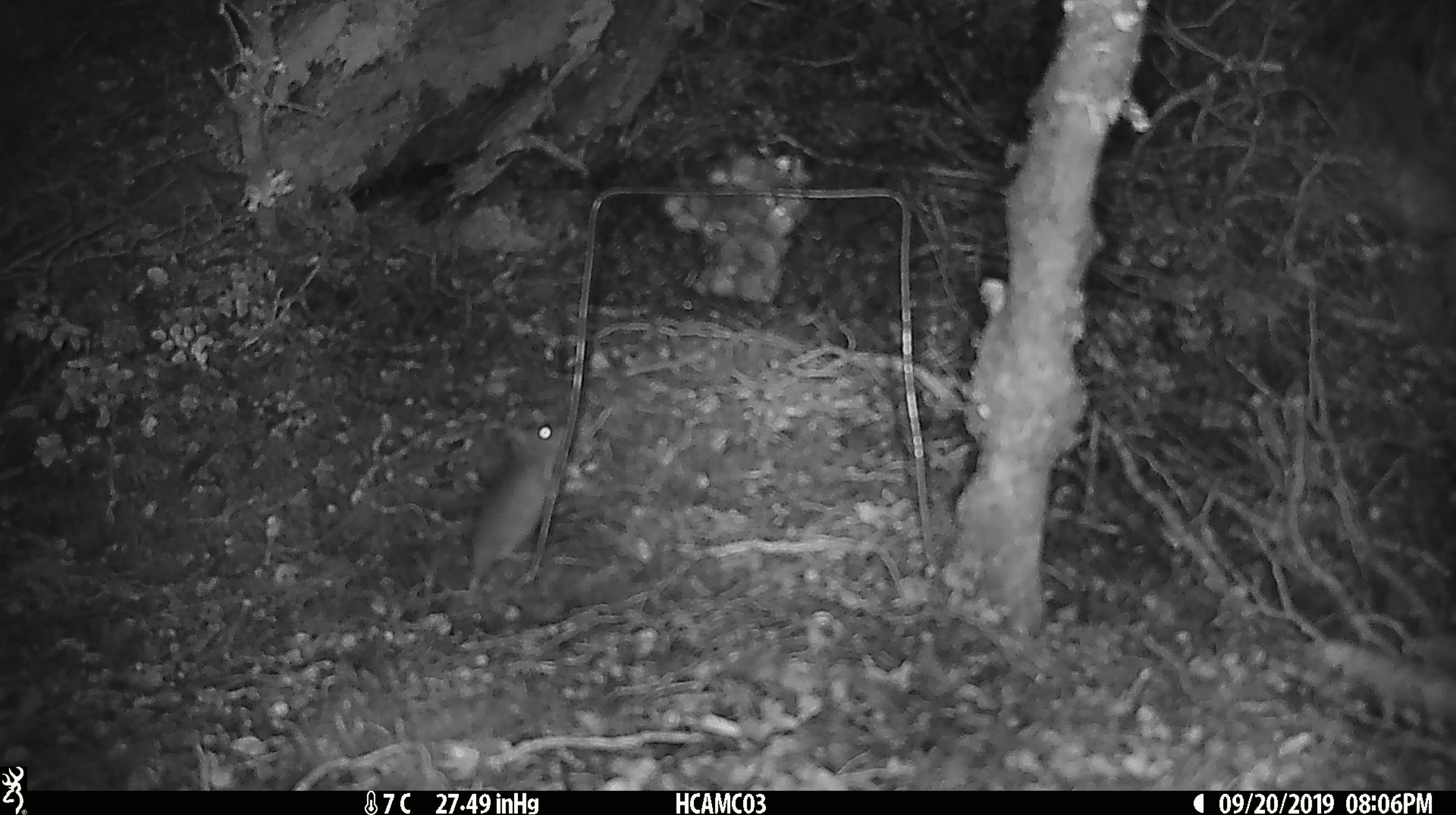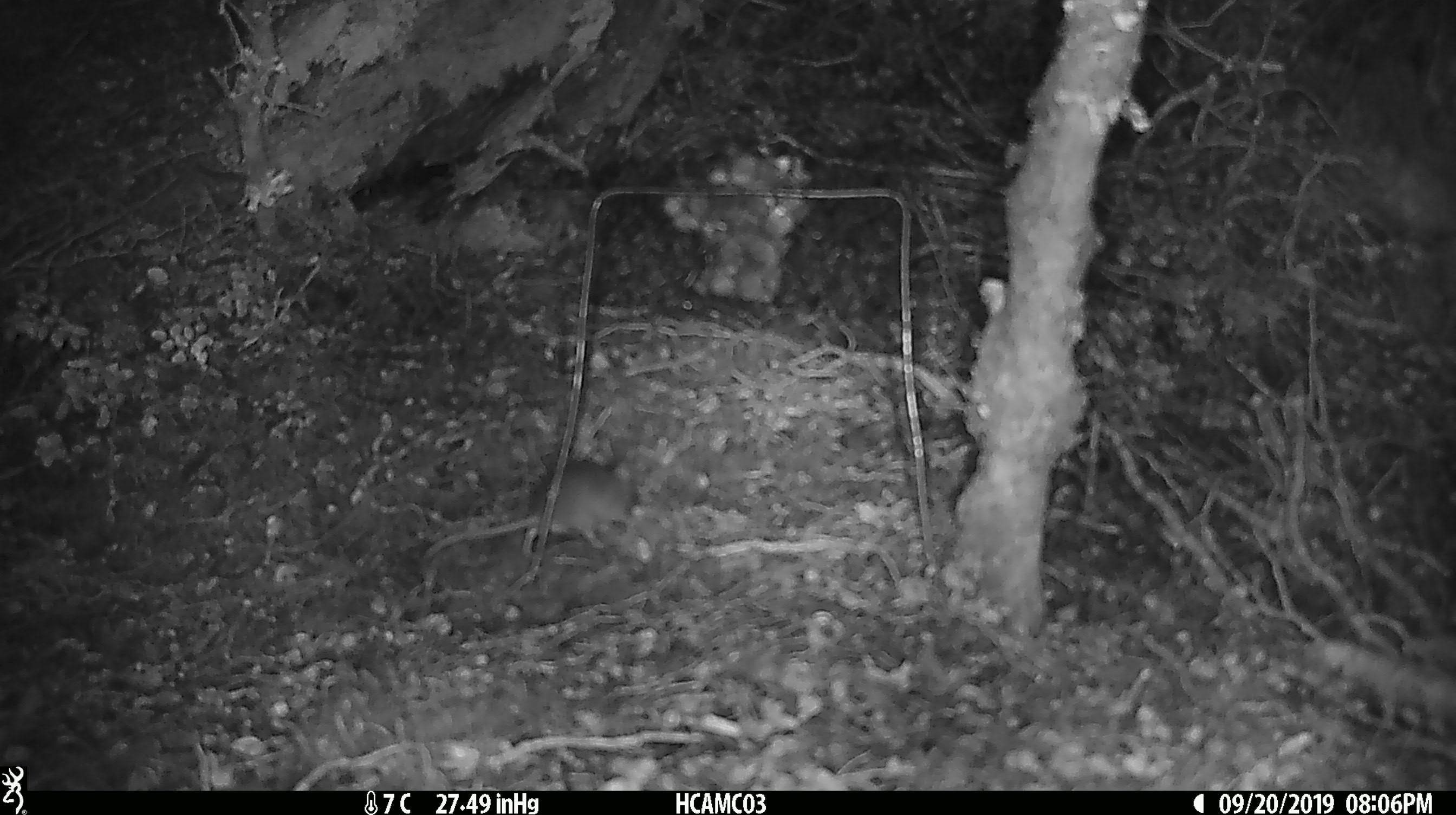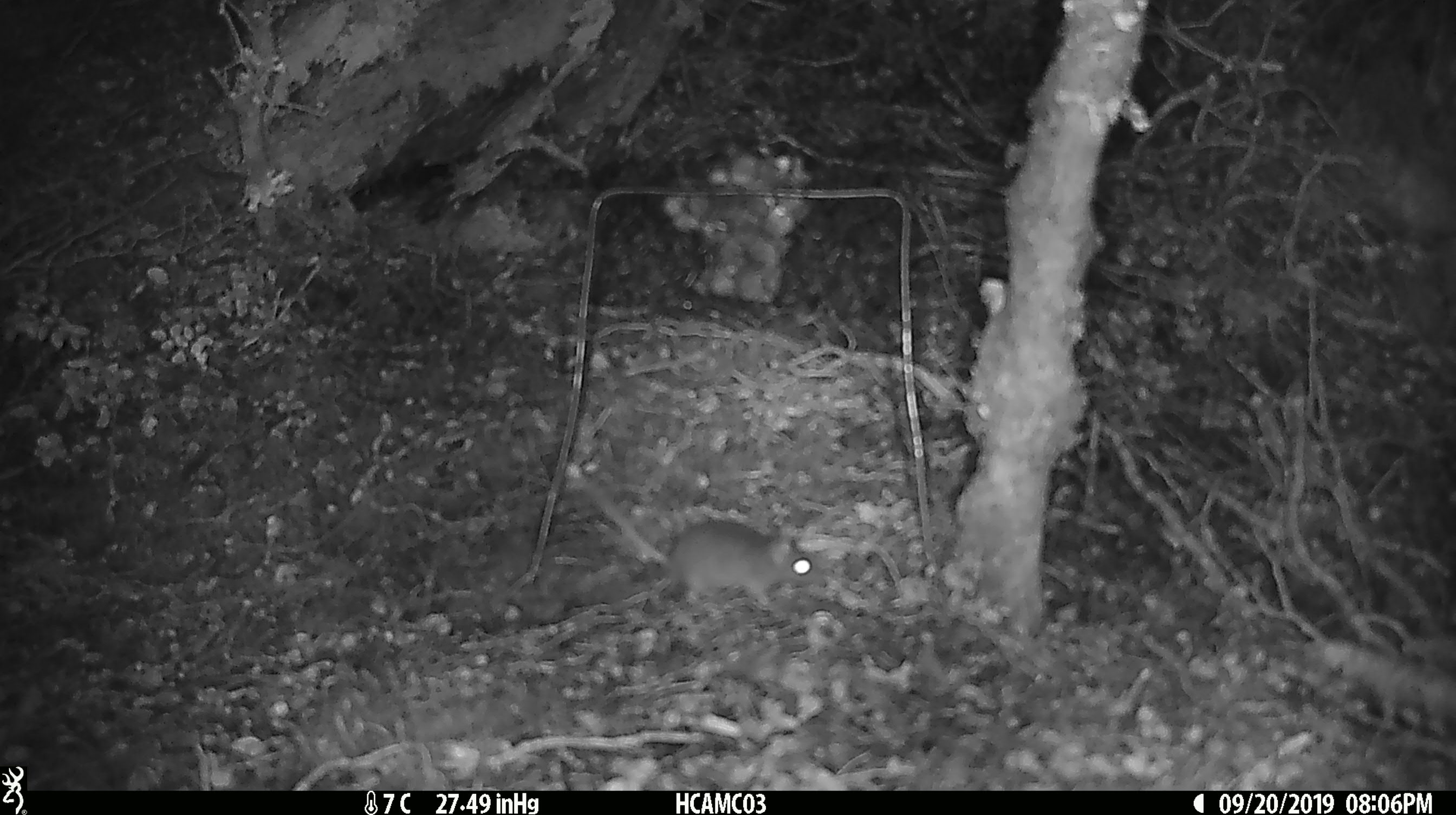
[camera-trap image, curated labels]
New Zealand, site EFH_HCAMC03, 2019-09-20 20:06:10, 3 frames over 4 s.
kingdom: Animalia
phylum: Chordata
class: Mammalia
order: Rodentia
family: Muridae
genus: Mus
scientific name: Mus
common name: mouse